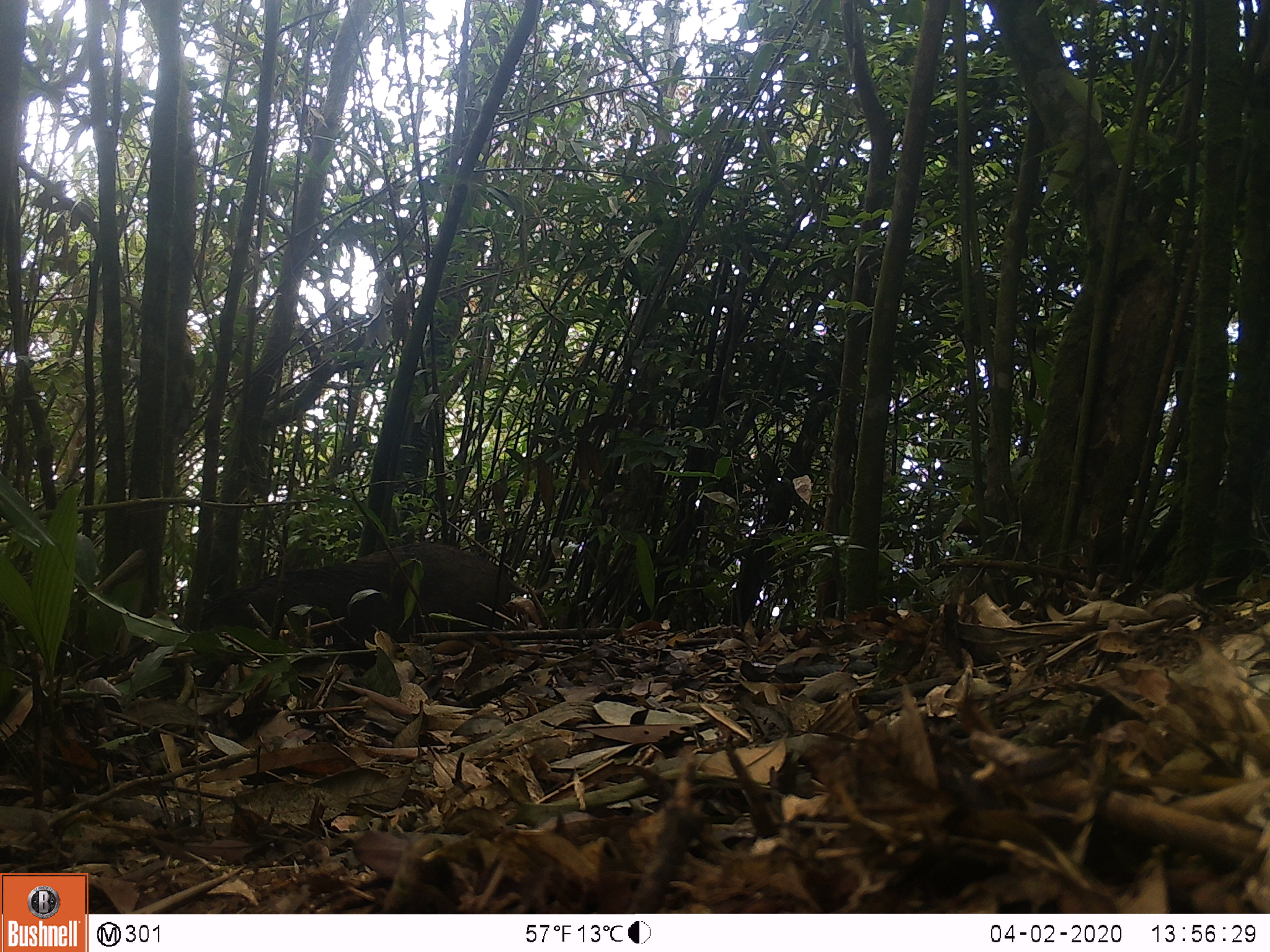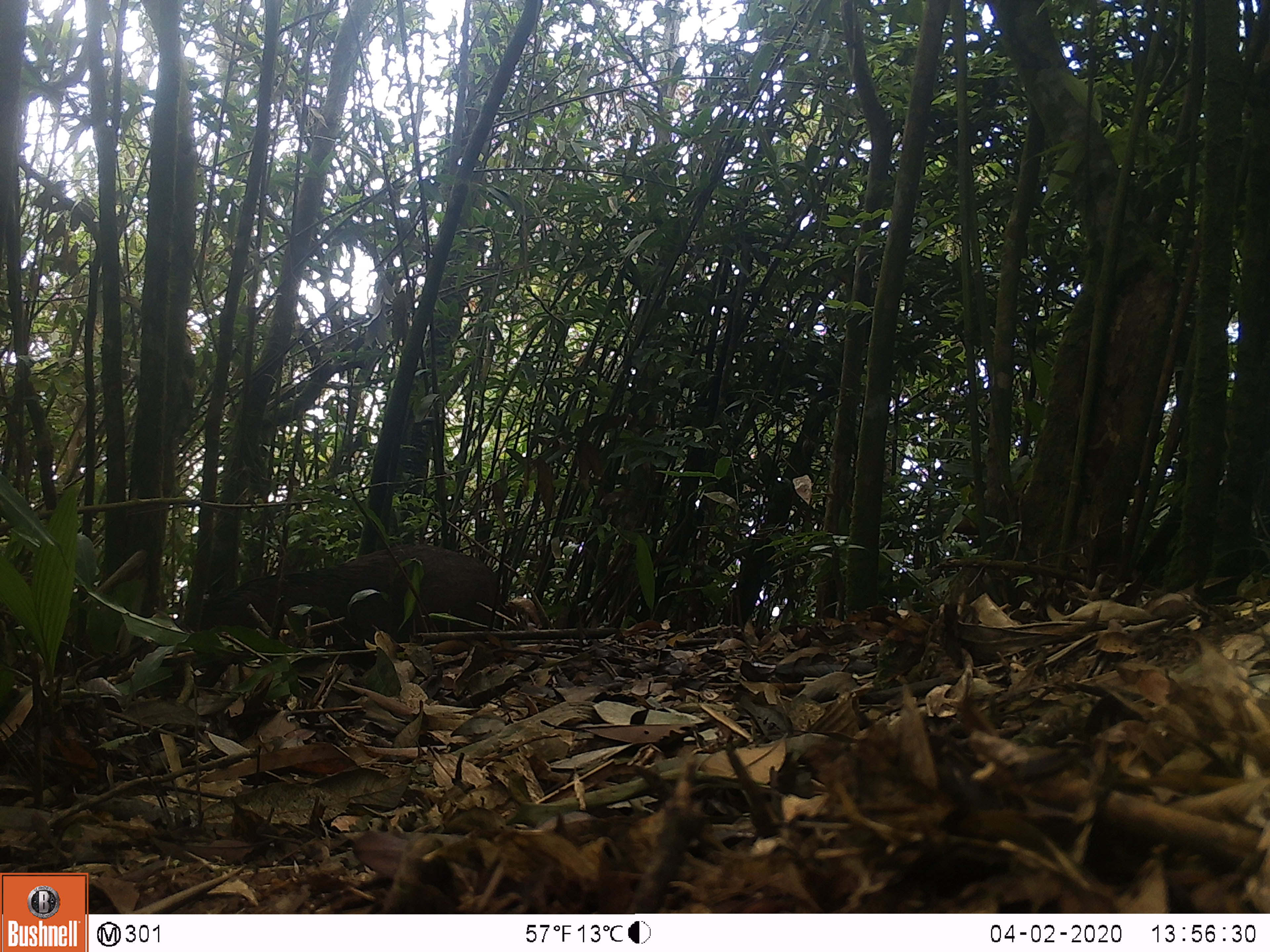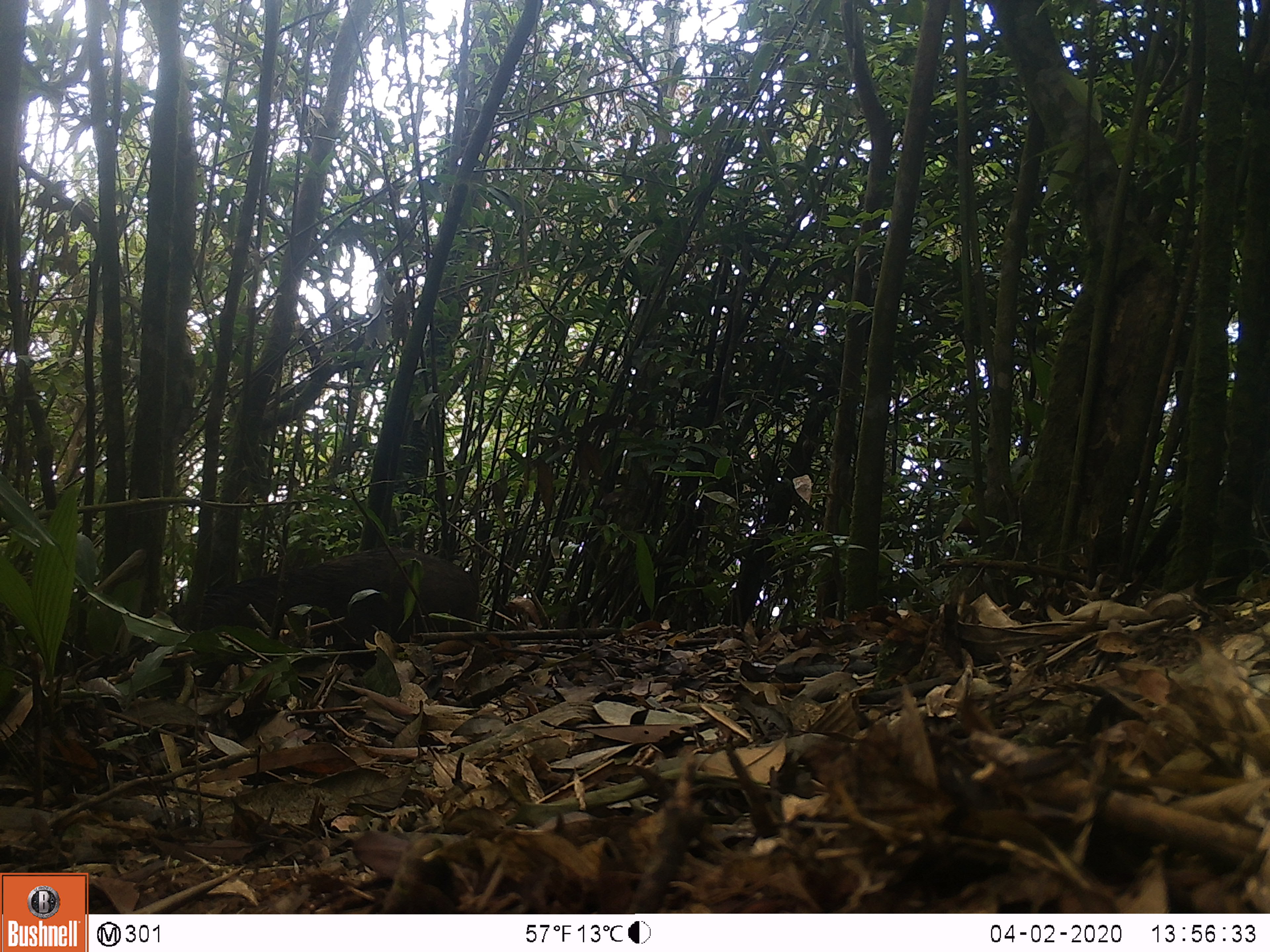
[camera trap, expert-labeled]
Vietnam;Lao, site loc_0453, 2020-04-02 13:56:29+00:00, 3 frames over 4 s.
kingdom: Animalia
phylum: Chordata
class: Mammalia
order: Artiodactyla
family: Suidae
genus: Sus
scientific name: Sus scrofa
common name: eurasian wild pig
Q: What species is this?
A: Eurasian wild pig (Sus scrofa).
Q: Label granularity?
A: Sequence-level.